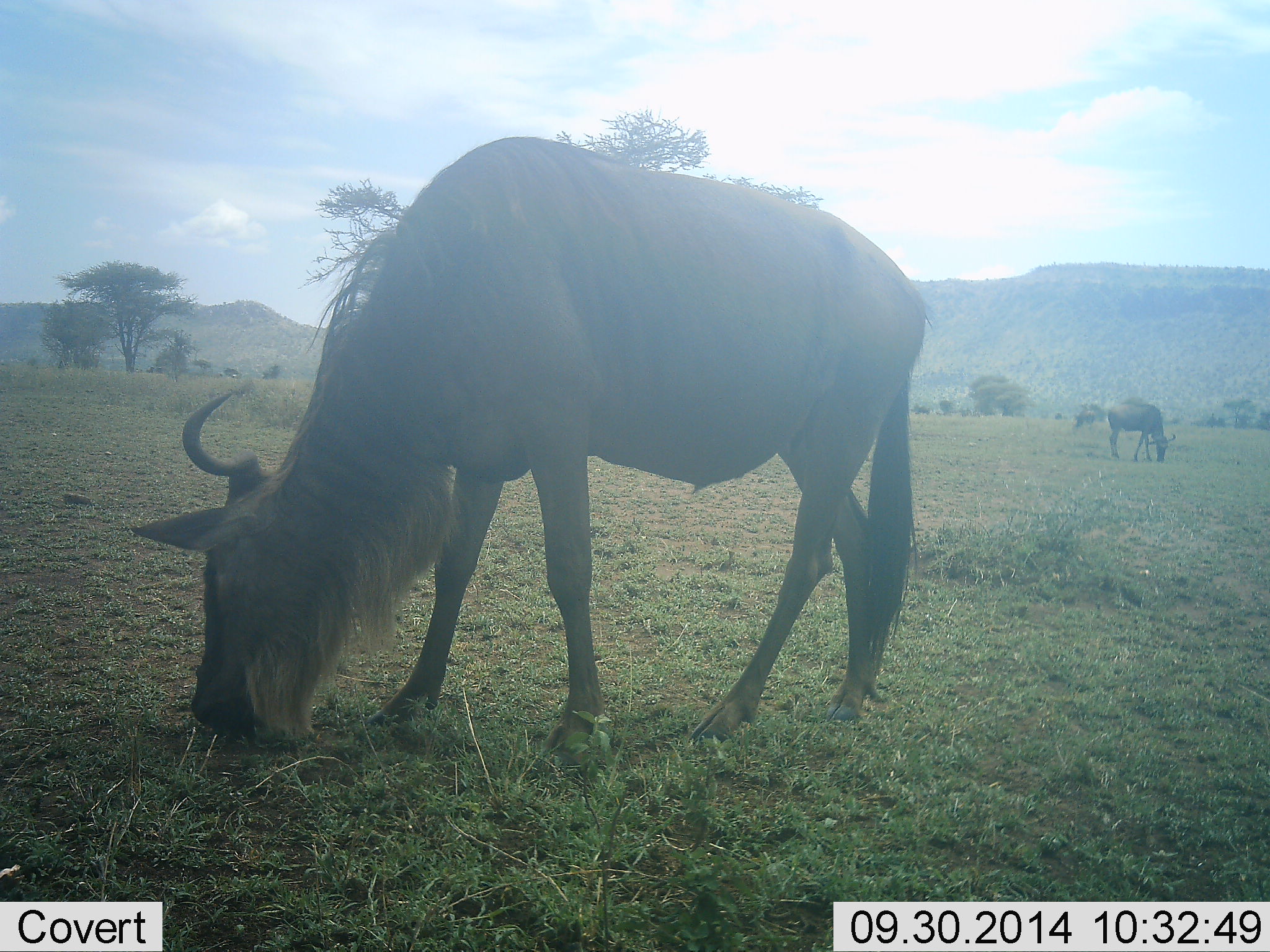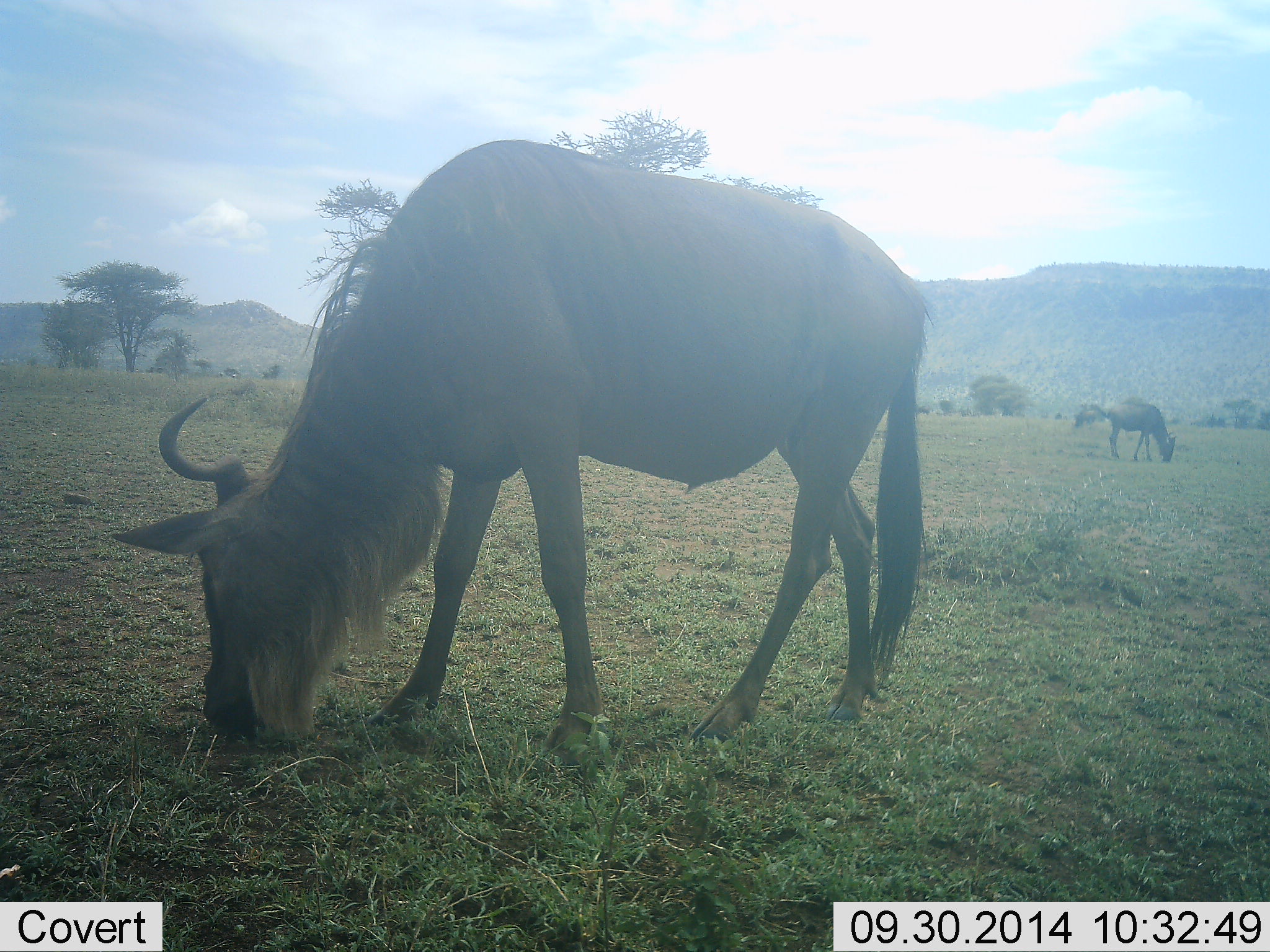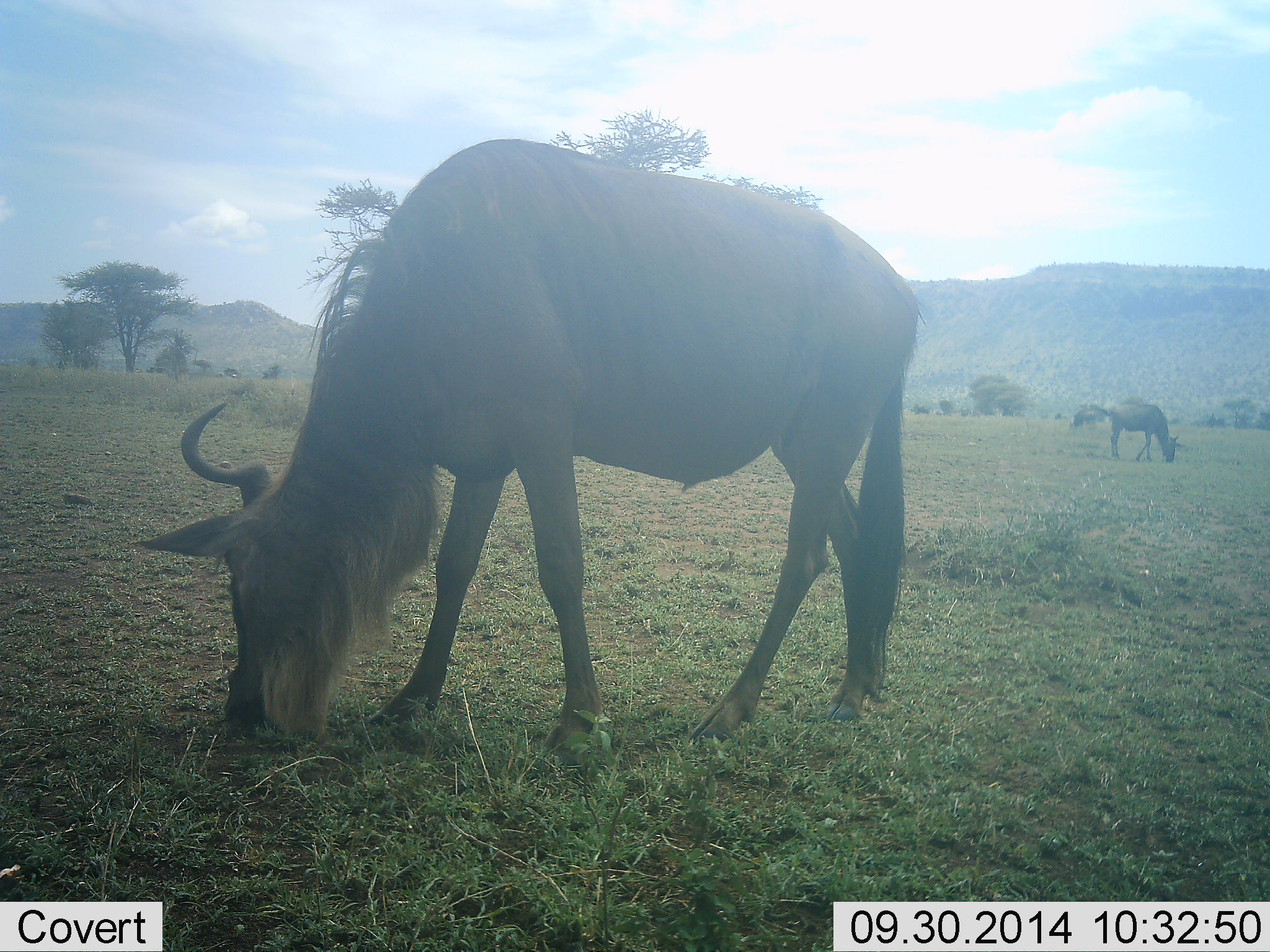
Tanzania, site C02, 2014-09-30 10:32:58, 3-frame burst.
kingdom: Animalia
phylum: Chordata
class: Mammalia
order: Artiodactyla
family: Bovidae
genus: Connochaetes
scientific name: Connochaetes taurinus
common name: blue wildebeest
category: wildebeest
Wildebeest (blue wildebeest) (Connochaetes taurinus), count 2. Behavior (volunteer vote fractions): standing 10%, resting 0%, moving 0%, interacting 0%. Young present (vote fraction): 0%. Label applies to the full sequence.